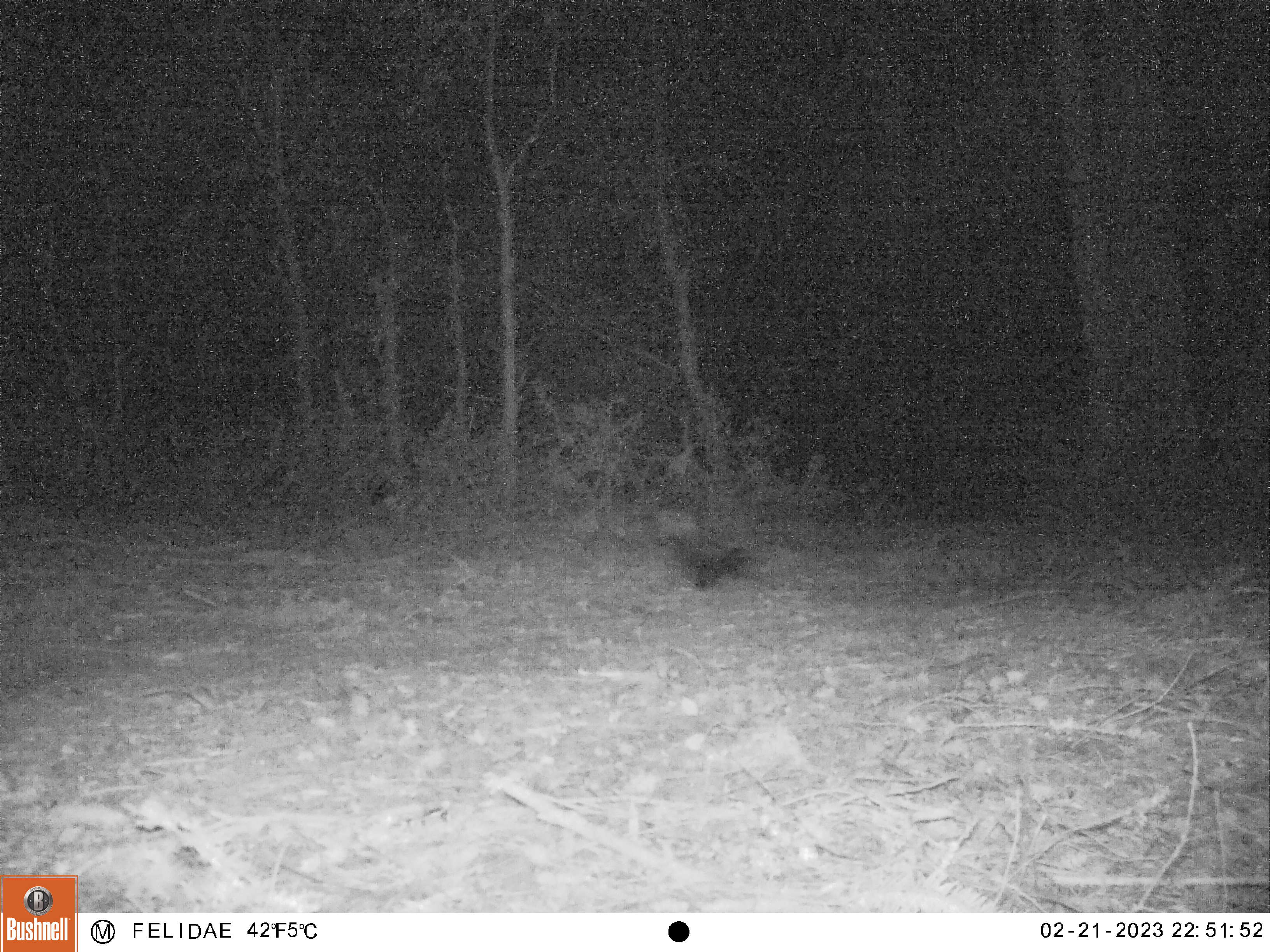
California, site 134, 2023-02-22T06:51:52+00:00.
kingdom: Animalia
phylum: Chordata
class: Mammalia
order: Carnivora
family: Mephitidae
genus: Mephitis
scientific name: Mephitis mephitis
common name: striped skunk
Striped skunk (Mephitis mephitis).